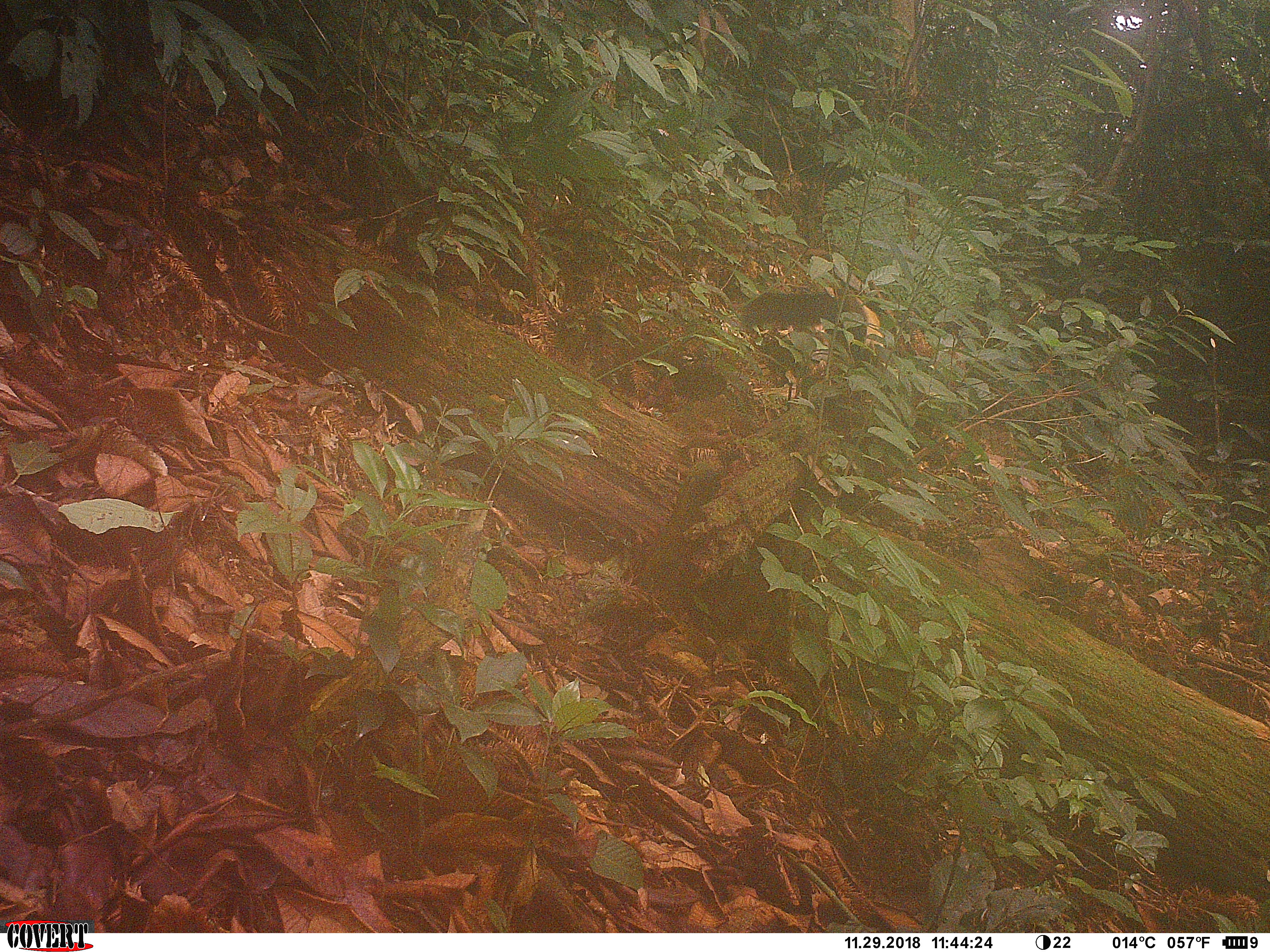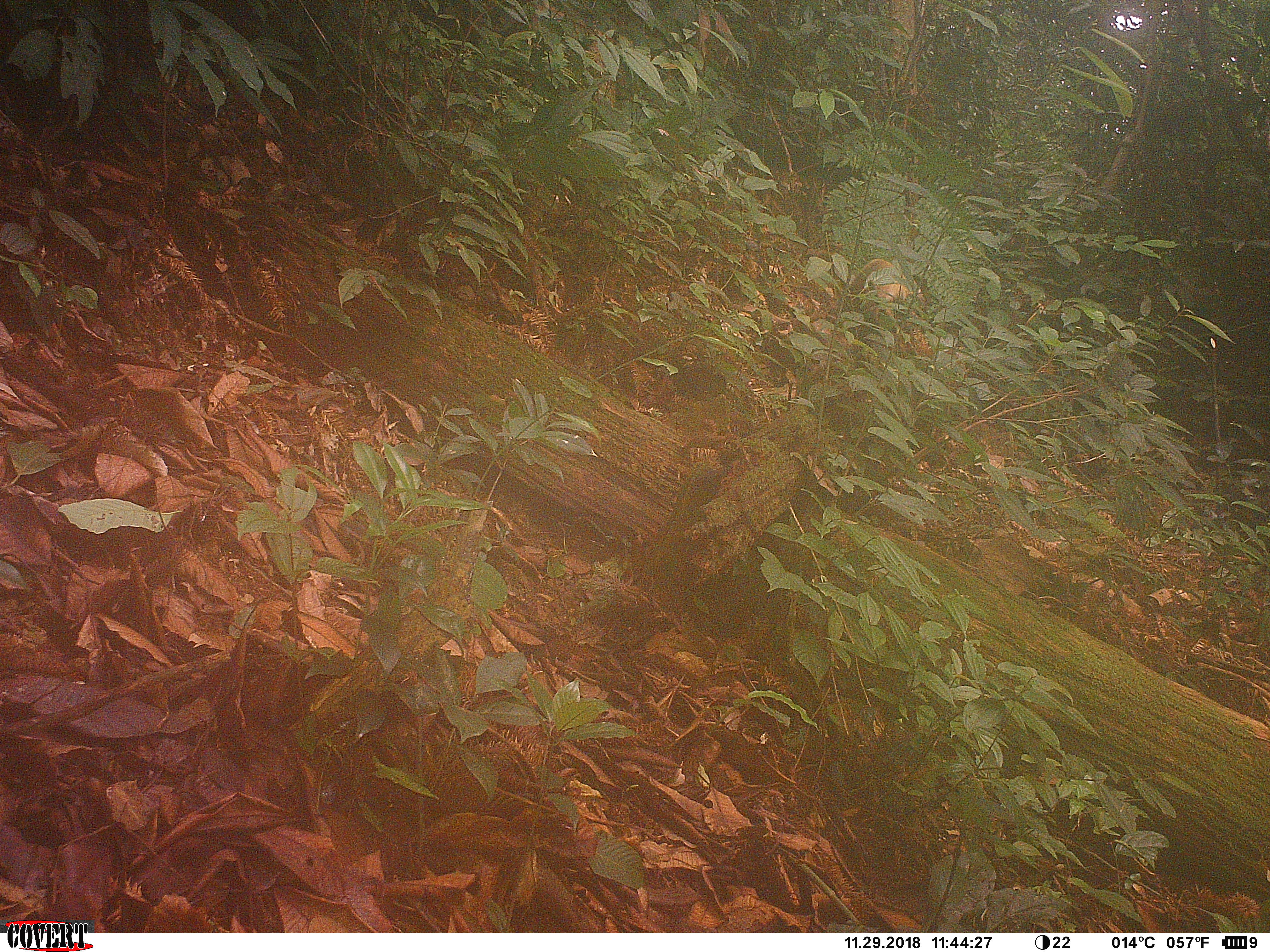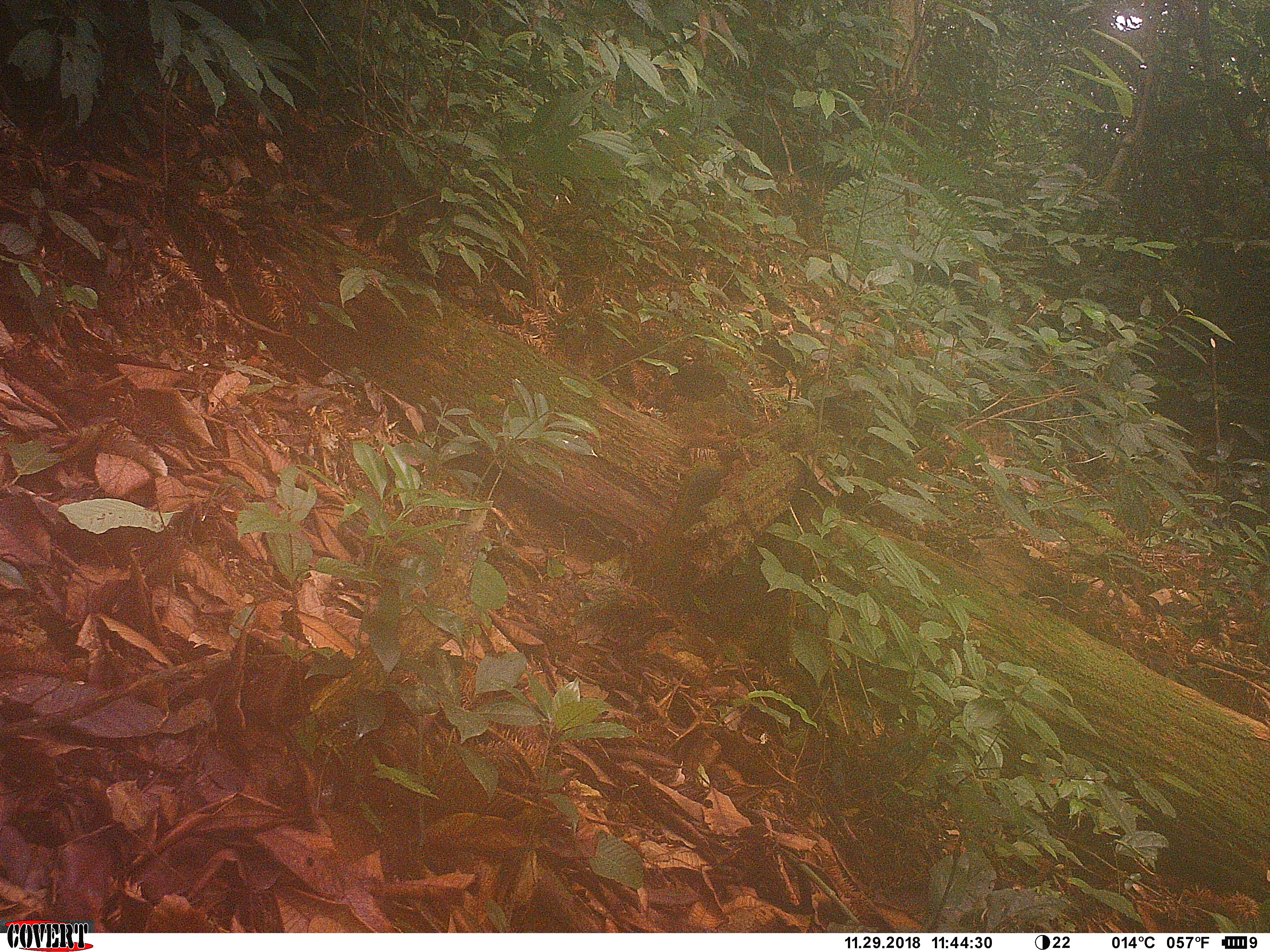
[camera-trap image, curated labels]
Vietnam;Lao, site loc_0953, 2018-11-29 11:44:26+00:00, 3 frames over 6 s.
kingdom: Animalia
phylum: Chordata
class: Mammalia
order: Carnivora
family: Mustelidae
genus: Martes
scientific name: Martes flavigula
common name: yellow-throated marten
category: yellow throated marten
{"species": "yellow throated marten (yellow-throated marten) (Martes flavigula)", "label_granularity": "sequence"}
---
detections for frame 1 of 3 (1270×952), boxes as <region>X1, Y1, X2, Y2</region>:
yellow throated marten: <region>743, 292, 883, 368</region>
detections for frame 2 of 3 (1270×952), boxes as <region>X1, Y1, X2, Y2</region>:
yellow throated marten: <region>849, 258, 930, 355</region>